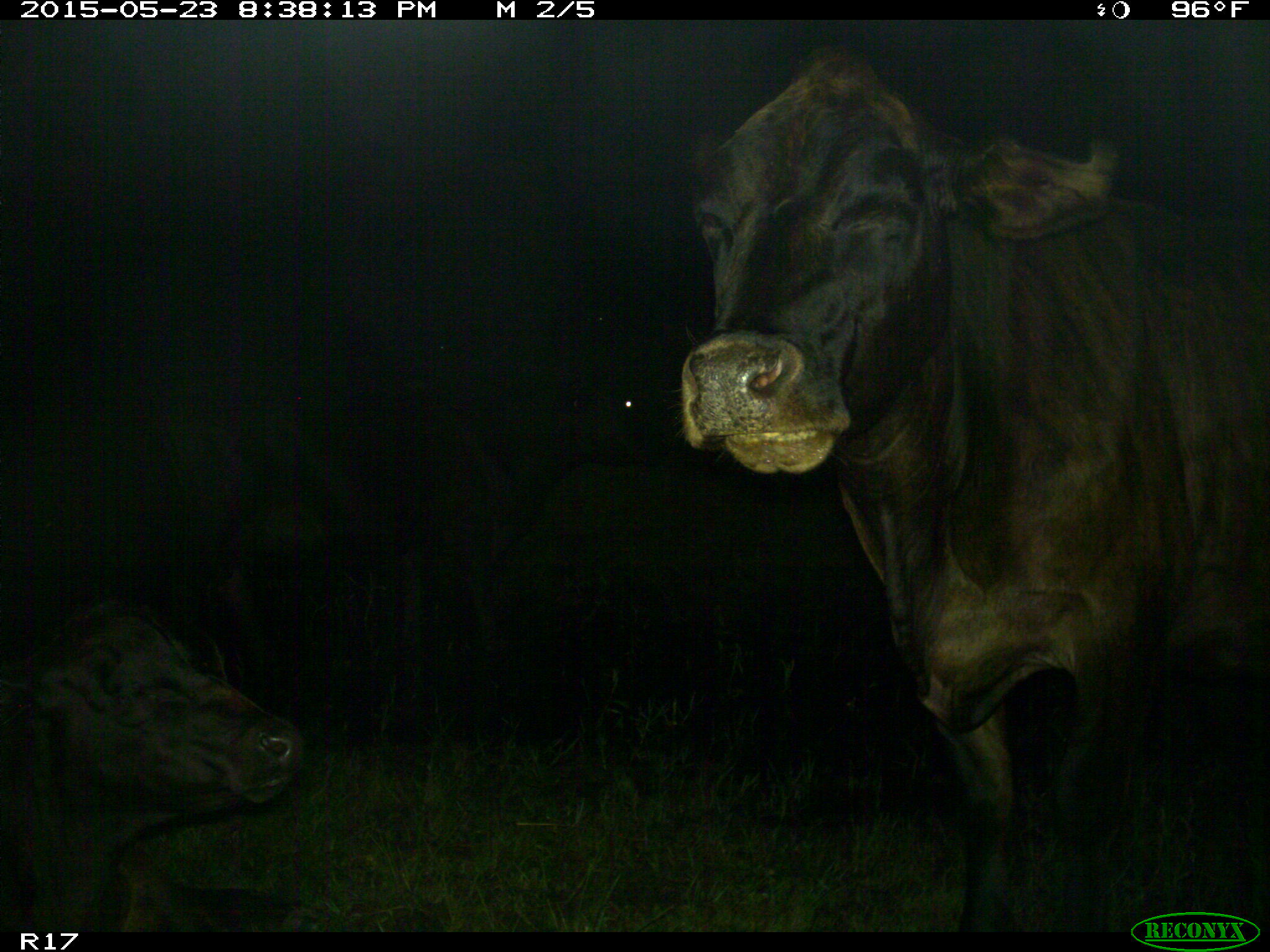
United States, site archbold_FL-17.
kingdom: Animalia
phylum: Chordata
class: Mammalia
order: Artiodactyla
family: Bovidae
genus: Bos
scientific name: Bos taurus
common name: domestic cow